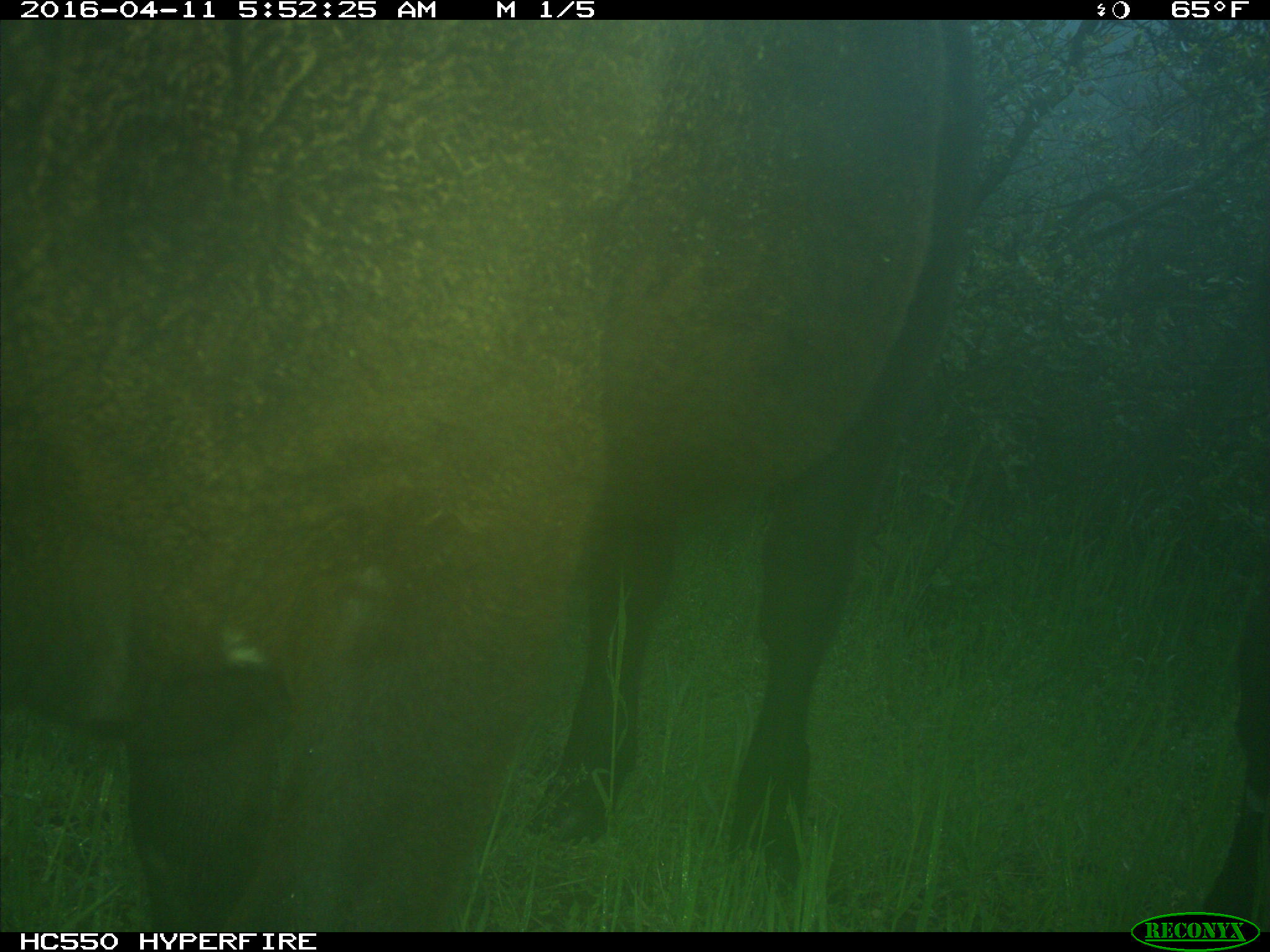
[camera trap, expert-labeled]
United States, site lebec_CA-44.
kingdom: Animalia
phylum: Chordata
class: Mammalia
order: Artiodactyla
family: Bovidae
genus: Bos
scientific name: Bos taurus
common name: domestic cow